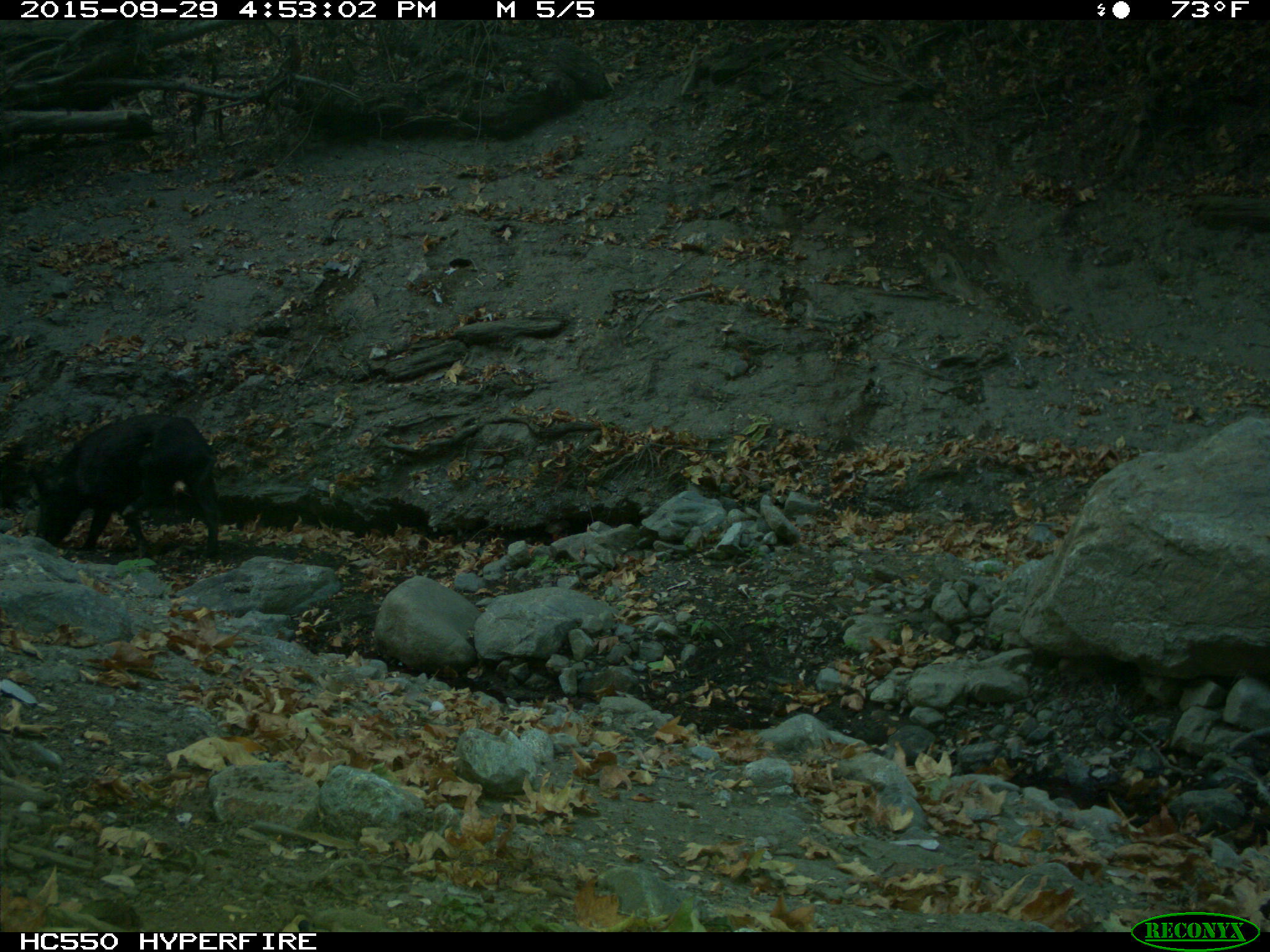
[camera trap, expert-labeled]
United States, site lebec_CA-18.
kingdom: Animalia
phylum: Chordata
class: Mammalia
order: Artiodactyla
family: Suidae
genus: Sus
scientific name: Sus scrofa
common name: wild boar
Sus scrofa (wild boar).